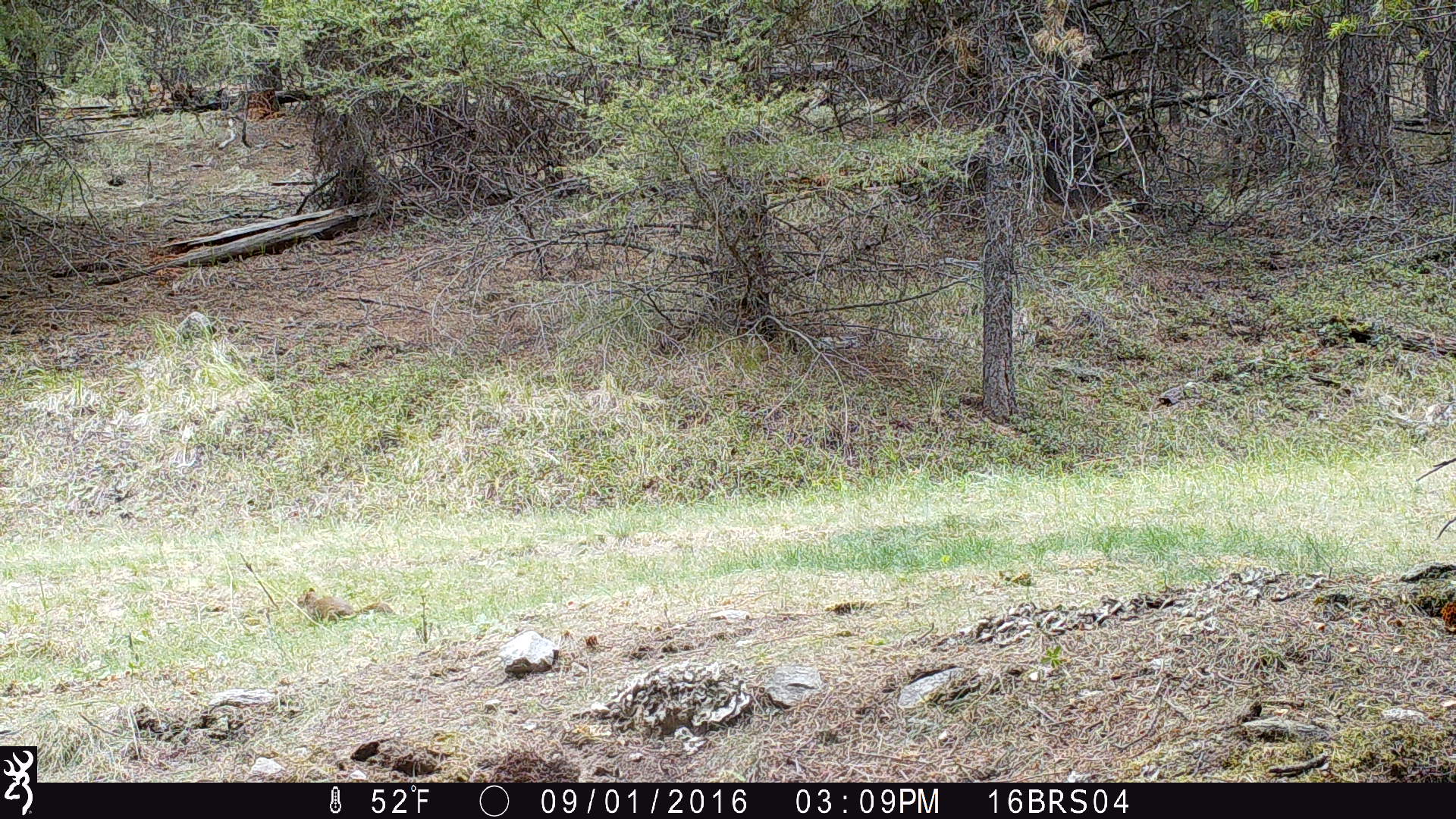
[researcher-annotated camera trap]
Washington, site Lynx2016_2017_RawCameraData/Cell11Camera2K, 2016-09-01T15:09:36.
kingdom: Animalia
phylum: Chordata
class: Mammalia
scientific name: Mammalia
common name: small mammal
Small mammal (Mammalia). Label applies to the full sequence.